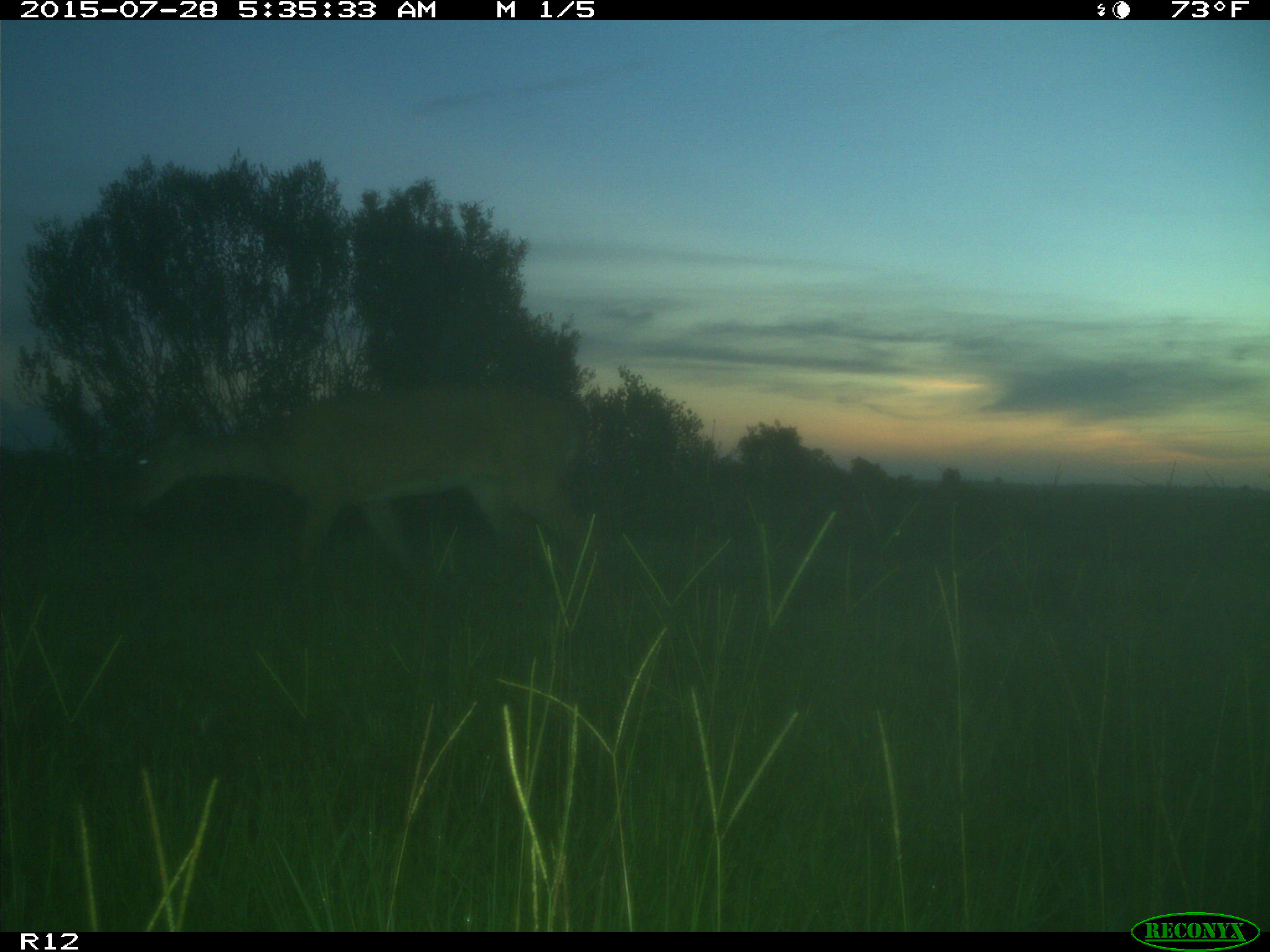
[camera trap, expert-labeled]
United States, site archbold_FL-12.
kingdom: Animalia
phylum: Chordata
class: Mammalia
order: Artiodactyla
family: Cervidae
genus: Odocoileus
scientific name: Odocoileus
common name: deer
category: unidentified deer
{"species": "unidentified deer (deer) (Odocoileus)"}